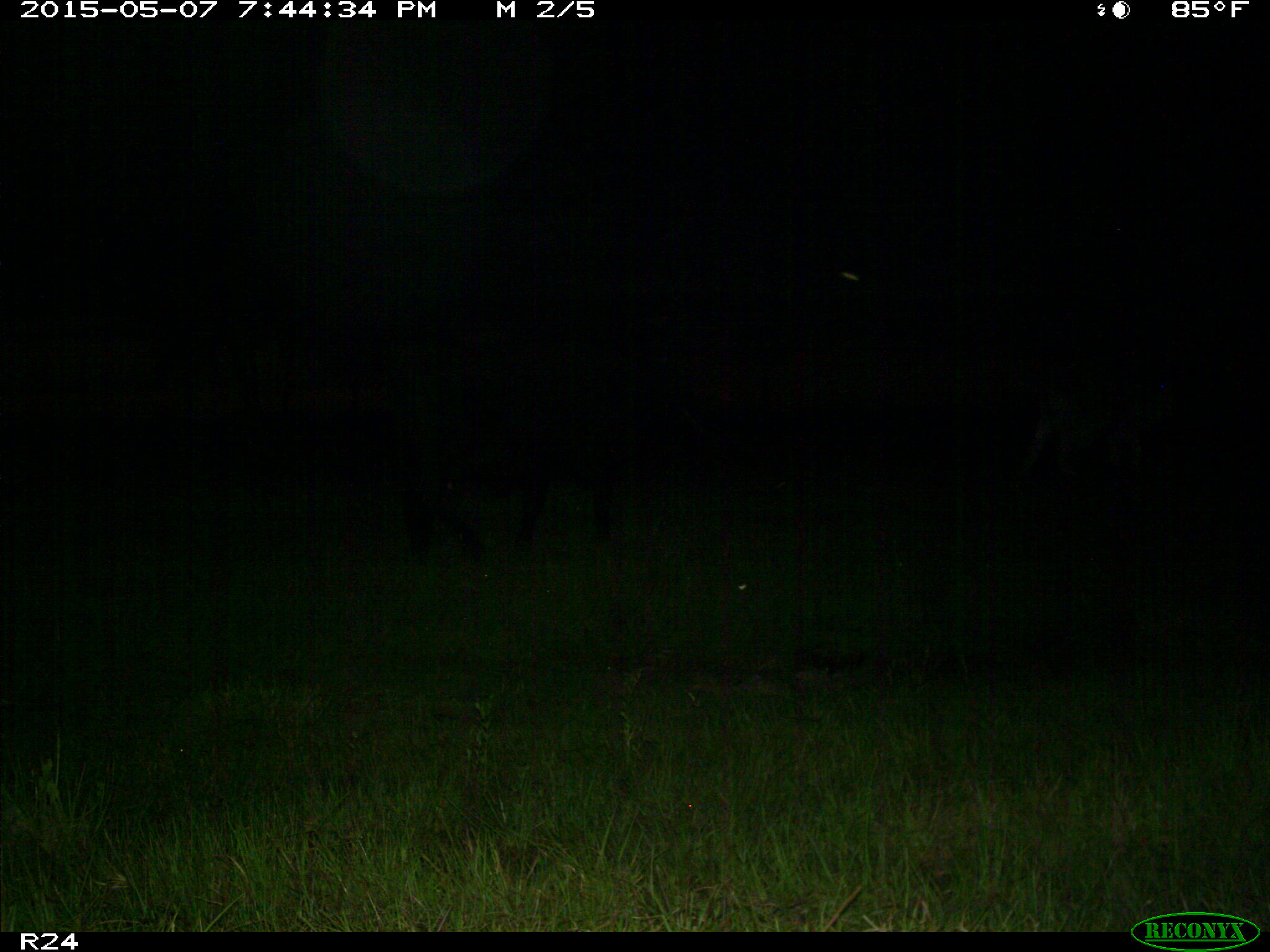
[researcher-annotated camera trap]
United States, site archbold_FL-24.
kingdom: Animalia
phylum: Chordata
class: Mammalia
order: Artiodactyla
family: Bovidae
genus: Bos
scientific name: Bos taurus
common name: domestic cow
Bos taurus (domestic cow).